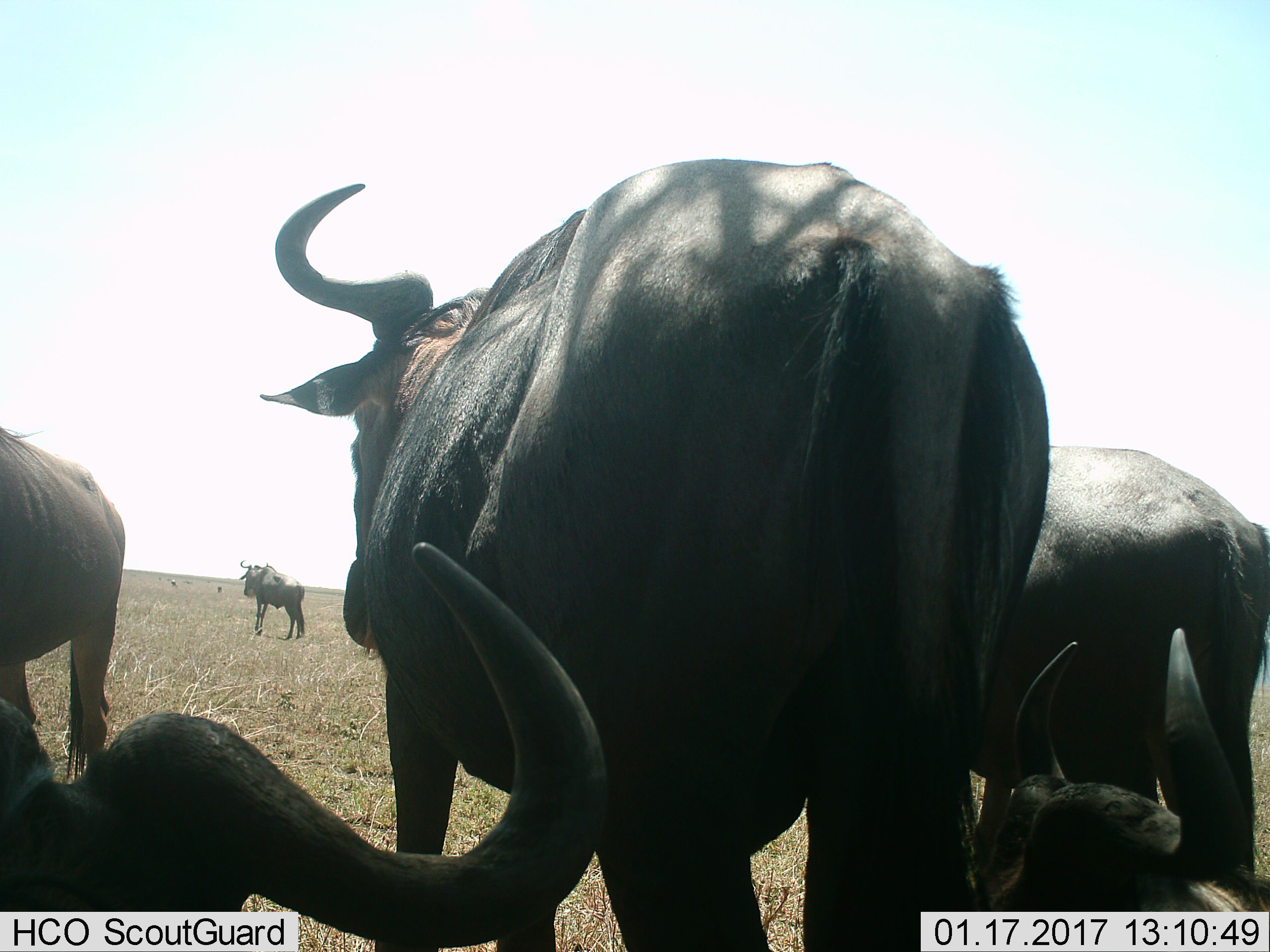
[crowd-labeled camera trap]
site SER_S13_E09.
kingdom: Animalia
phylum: Chordata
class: Mammalia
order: Artiodactyla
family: Bovidae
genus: Connochaetes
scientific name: Connochaetes taurinus taurinus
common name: blue wildebeest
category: wildebeestblue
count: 6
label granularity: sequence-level